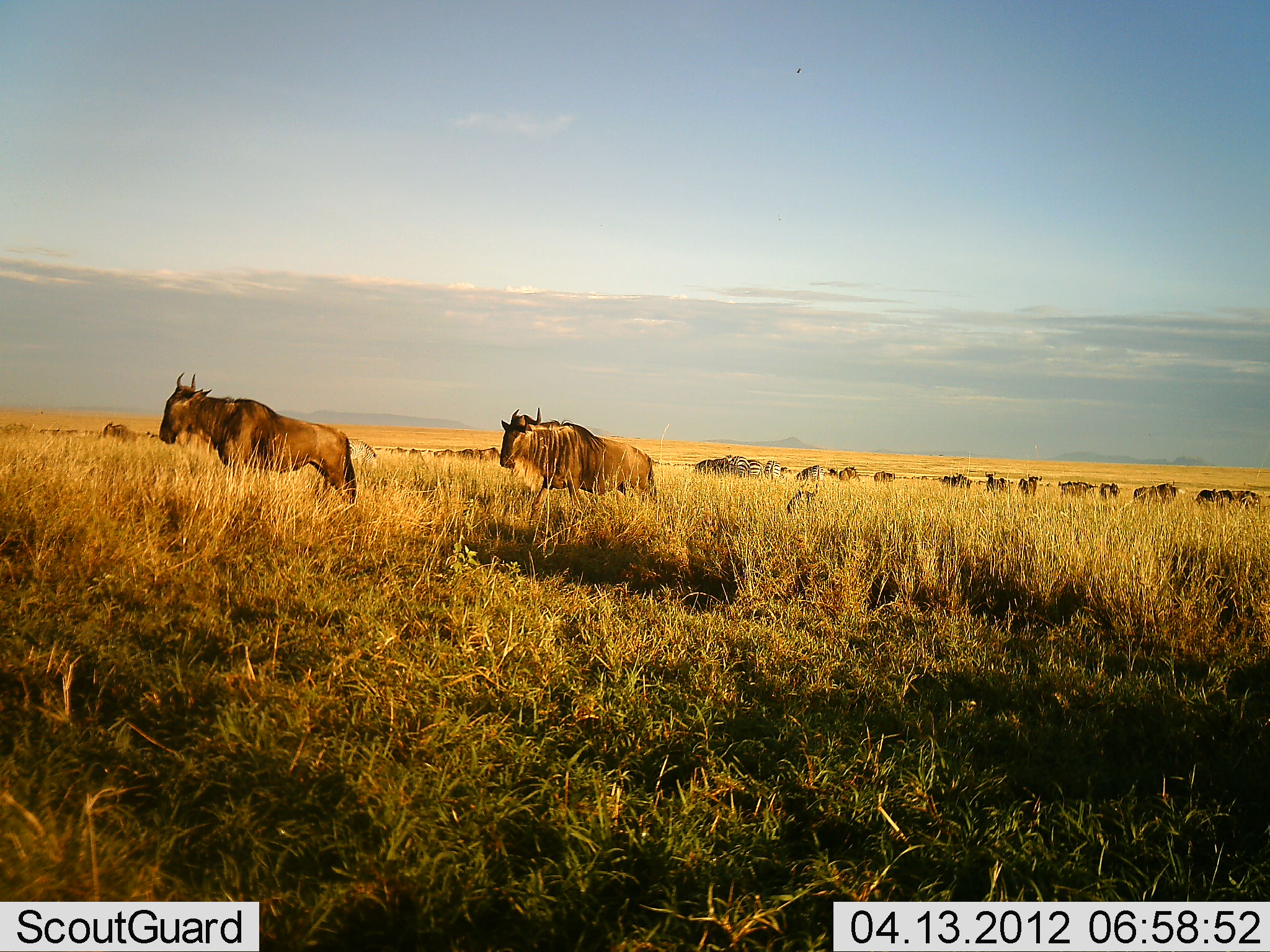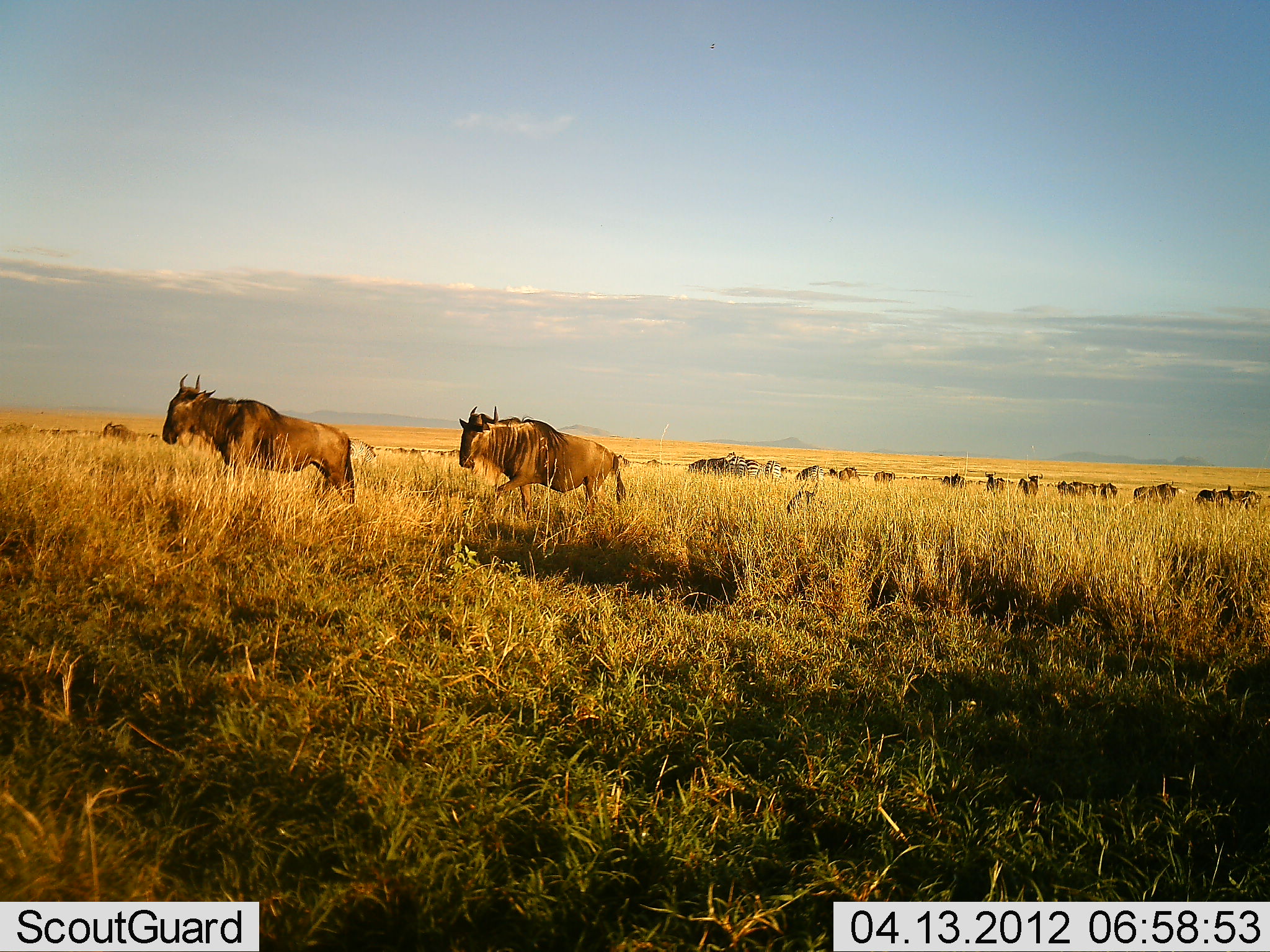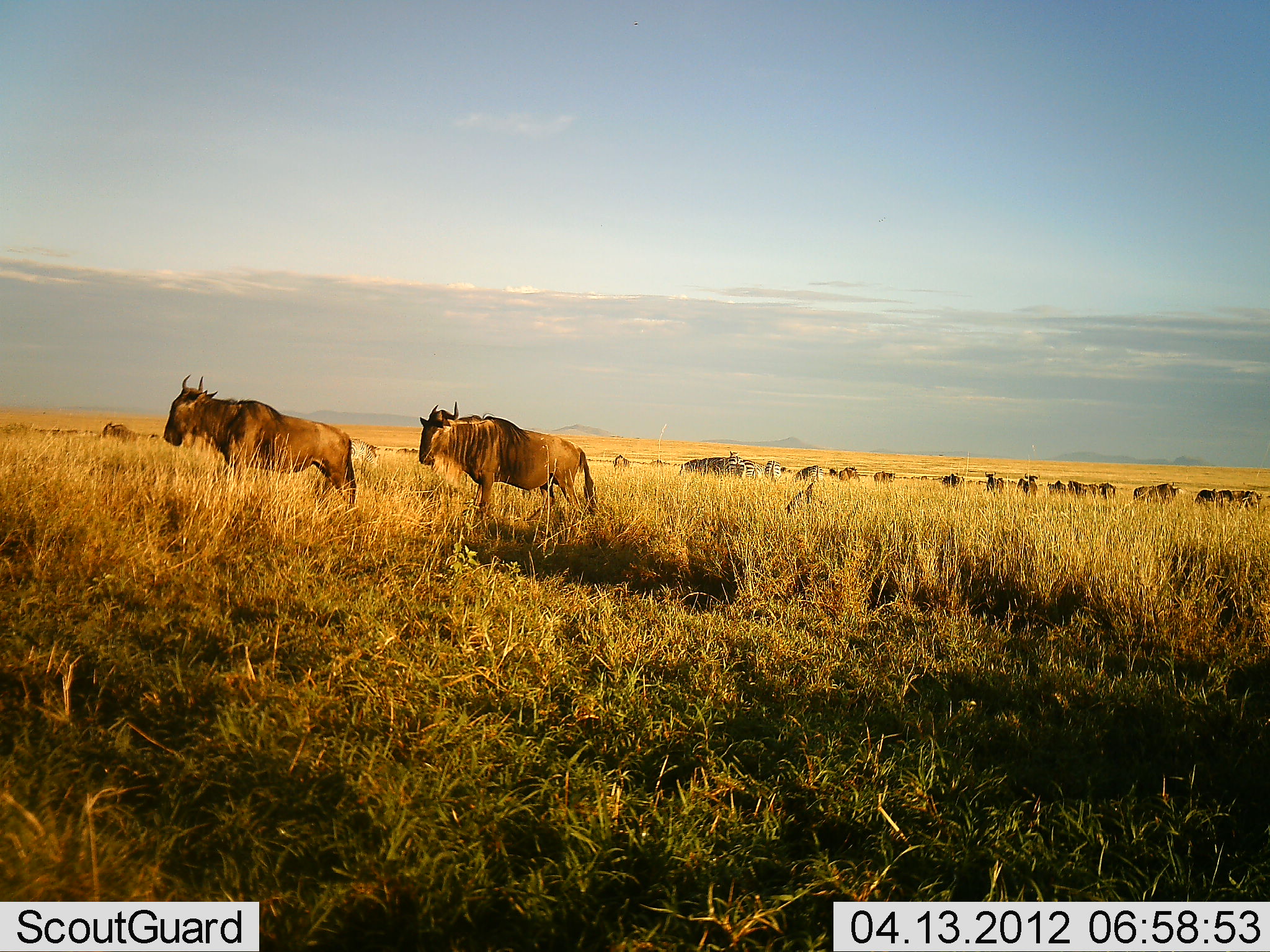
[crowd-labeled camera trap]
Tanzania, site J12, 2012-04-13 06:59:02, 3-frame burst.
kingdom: Animalia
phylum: Chordata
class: Mammalia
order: Artiodactyla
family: Bovidae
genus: Connochaetes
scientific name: Connochaetes taurinus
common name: blue wildebeest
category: wildebeest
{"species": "wildebeest (blue wildebeest) (Connochaetes taurinus)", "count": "11-50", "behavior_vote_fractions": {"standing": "57%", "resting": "9%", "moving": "83%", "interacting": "4%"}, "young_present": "0%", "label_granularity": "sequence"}